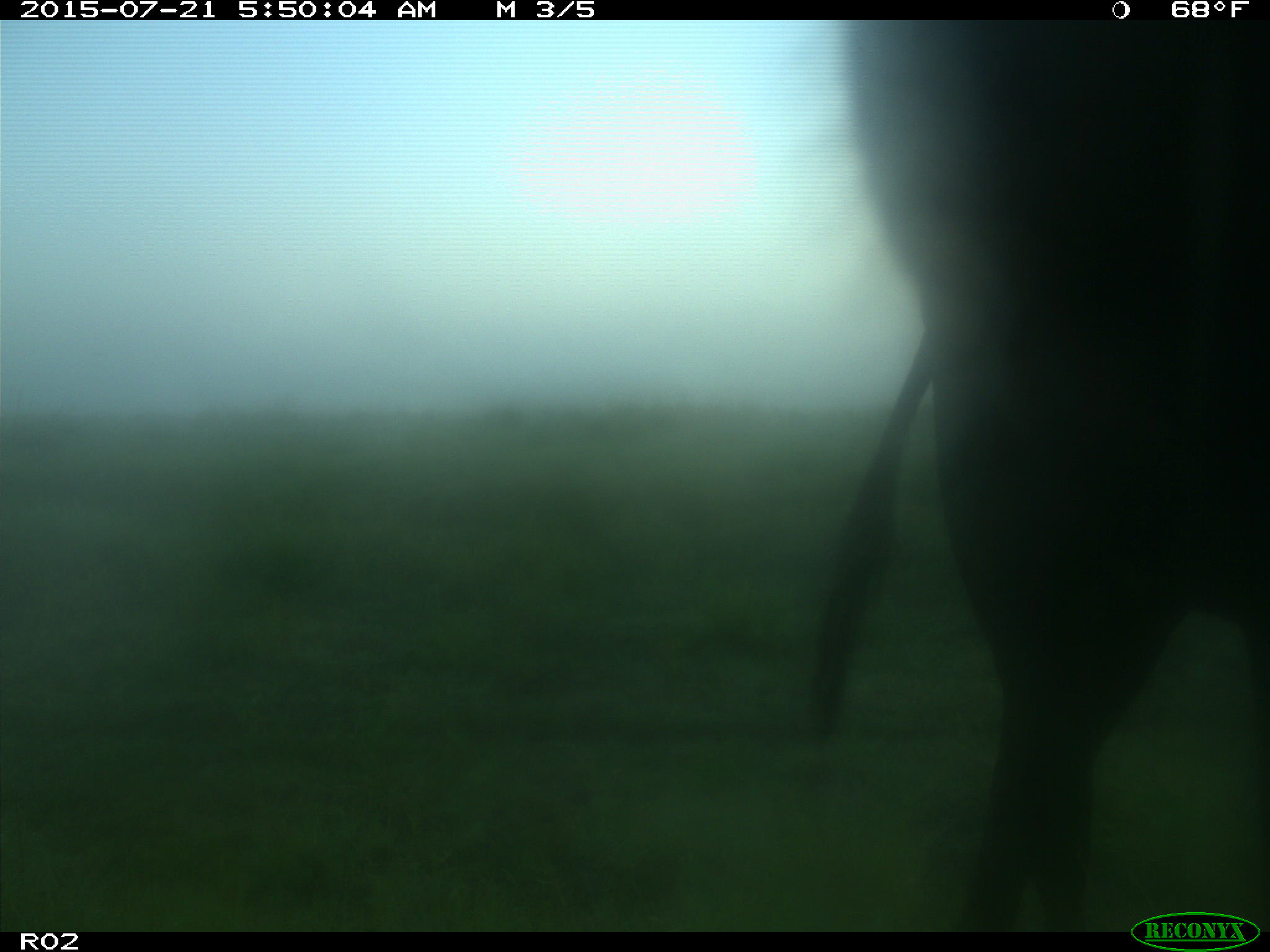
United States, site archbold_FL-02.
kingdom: Animalia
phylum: Chordata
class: Mammalia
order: Artiodactyla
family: Bovidae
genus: Bos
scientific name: Bos taurus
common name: domestic cow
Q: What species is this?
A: Bos taurus (domestic cow).